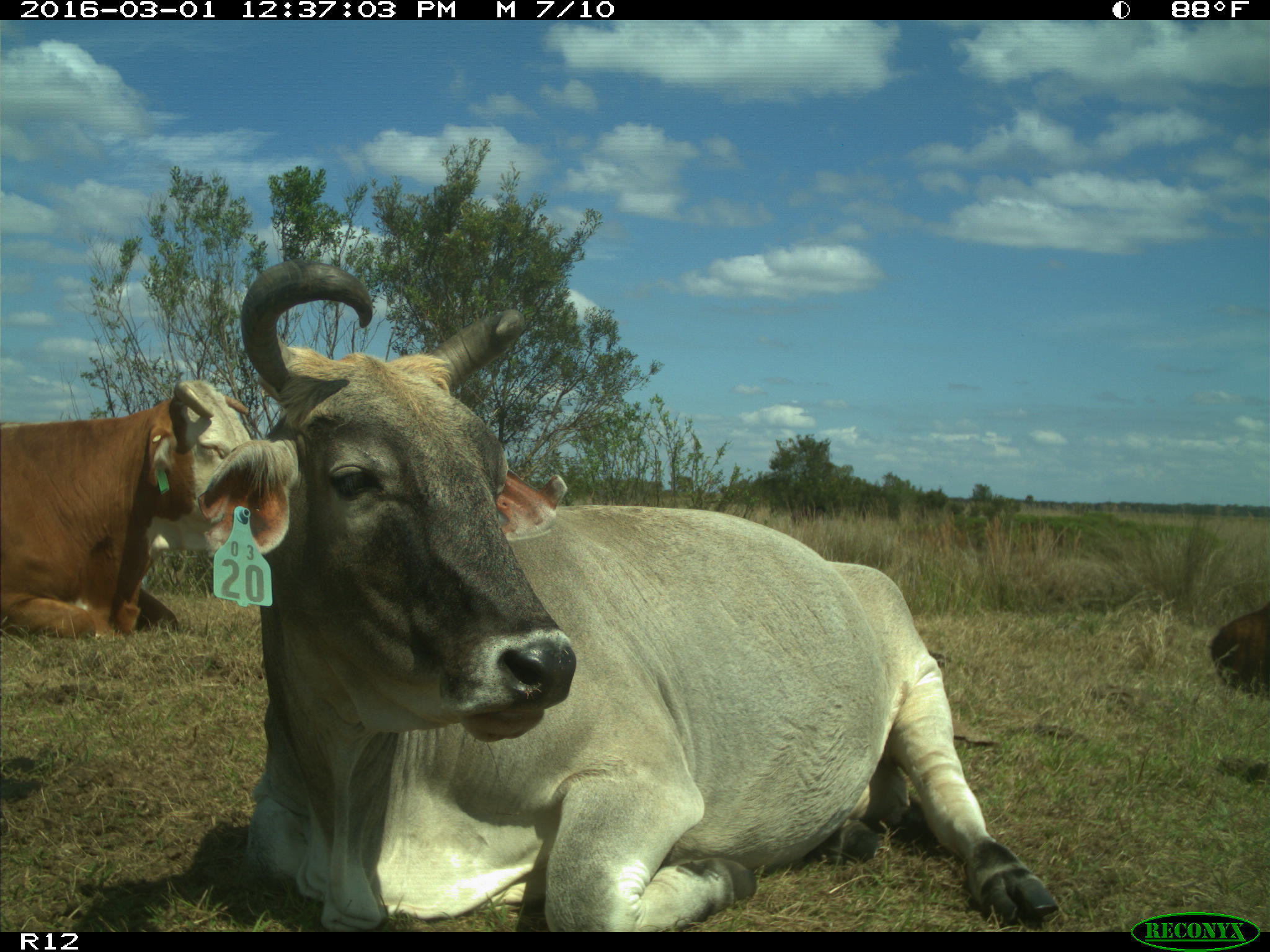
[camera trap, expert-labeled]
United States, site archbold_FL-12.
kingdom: Animalia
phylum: Chordata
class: Mammalia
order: Artiodactyla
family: Bovidae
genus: Bos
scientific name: Bos taurus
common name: domestic cow